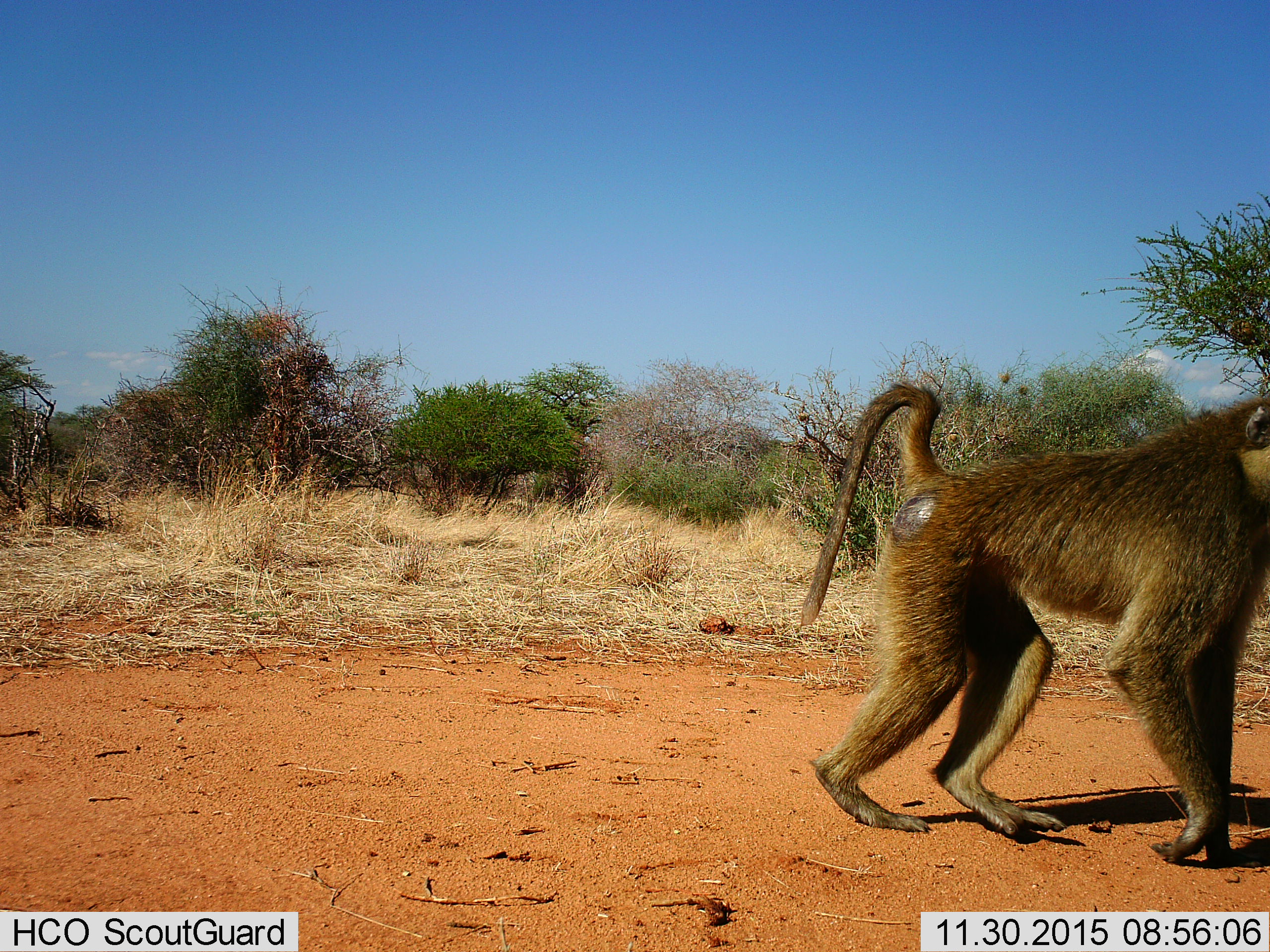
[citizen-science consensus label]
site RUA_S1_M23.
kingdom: Animalia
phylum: Chordata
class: Mammalia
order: Primates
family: Cercopithecidae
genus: Papio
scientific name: Papio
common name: baboon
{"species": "baboon (Papio)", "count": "1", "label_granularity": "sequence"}